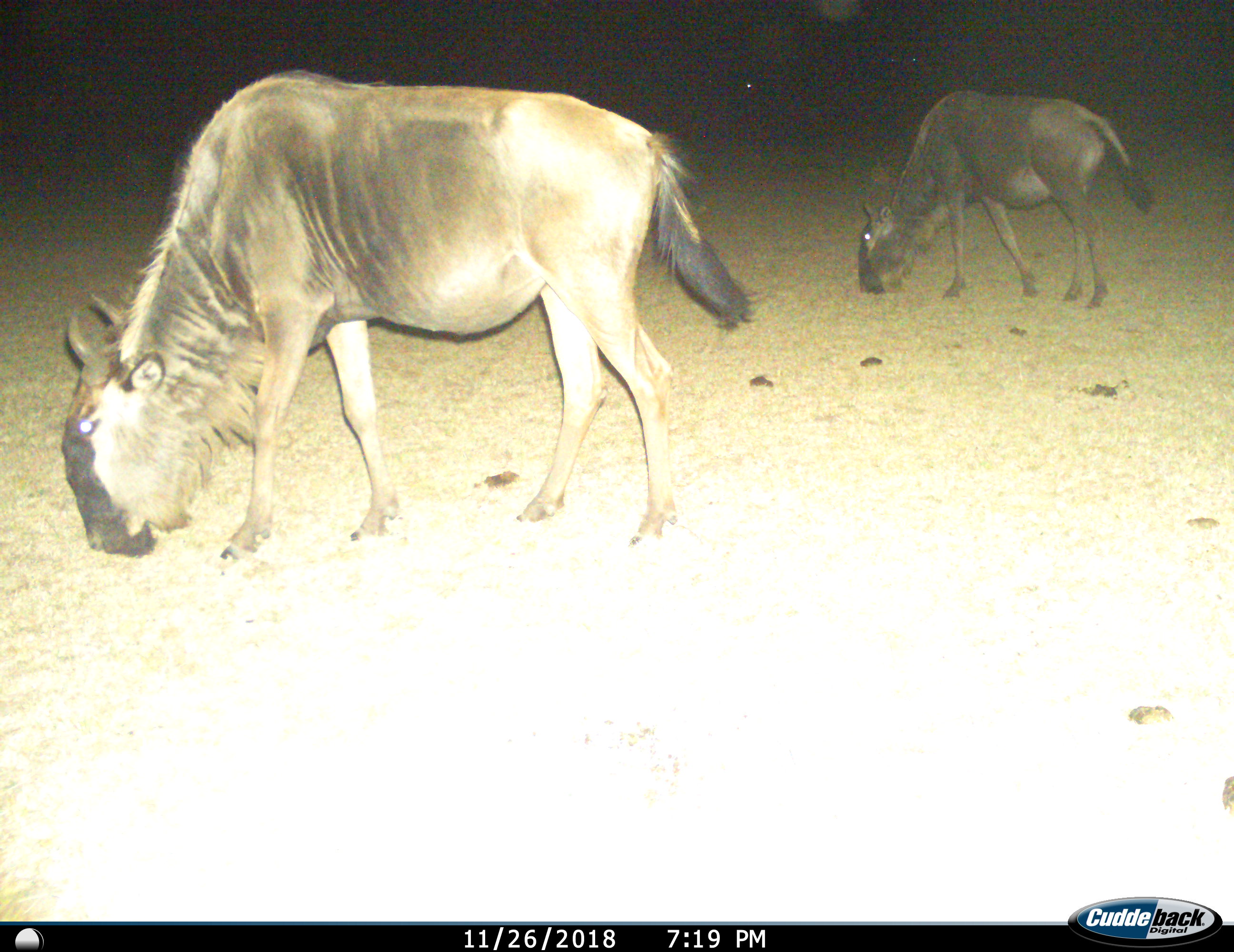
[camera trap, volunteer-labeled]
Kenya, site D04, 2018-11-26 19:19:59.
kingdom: Animalia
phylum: Chordata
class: Mammalia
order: Artiodactyla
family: Bovidae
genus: Connochaetes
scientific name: Connochaetes taurinus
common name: common wildebeest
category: wildebeest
Wildebeest (common wildebeest) (Connochaetes taurinus), count 2. Behavior (volunteer vote fractions): standing 30%, resting 0%, moving 0%, interacting 0%. Young present (vote fraction): 10%. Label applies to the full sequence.